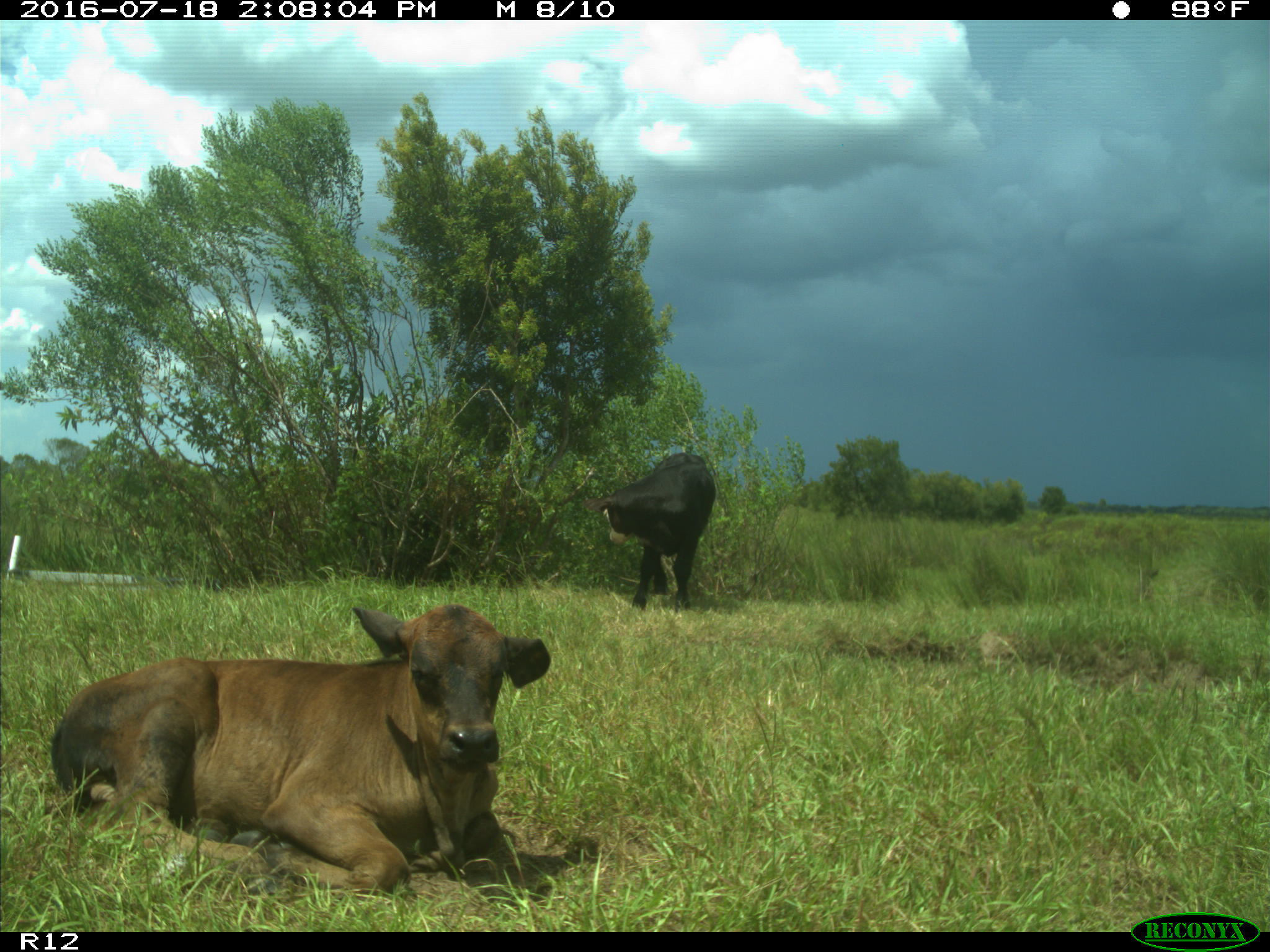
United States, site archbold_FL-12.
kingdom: Animalia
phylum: Chordata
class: Mammalia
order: Artiodactyla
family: Bovidae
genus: Bos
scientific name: Bos taurus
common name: domestic cow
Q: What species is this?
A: Bos taurus (domestic cow).